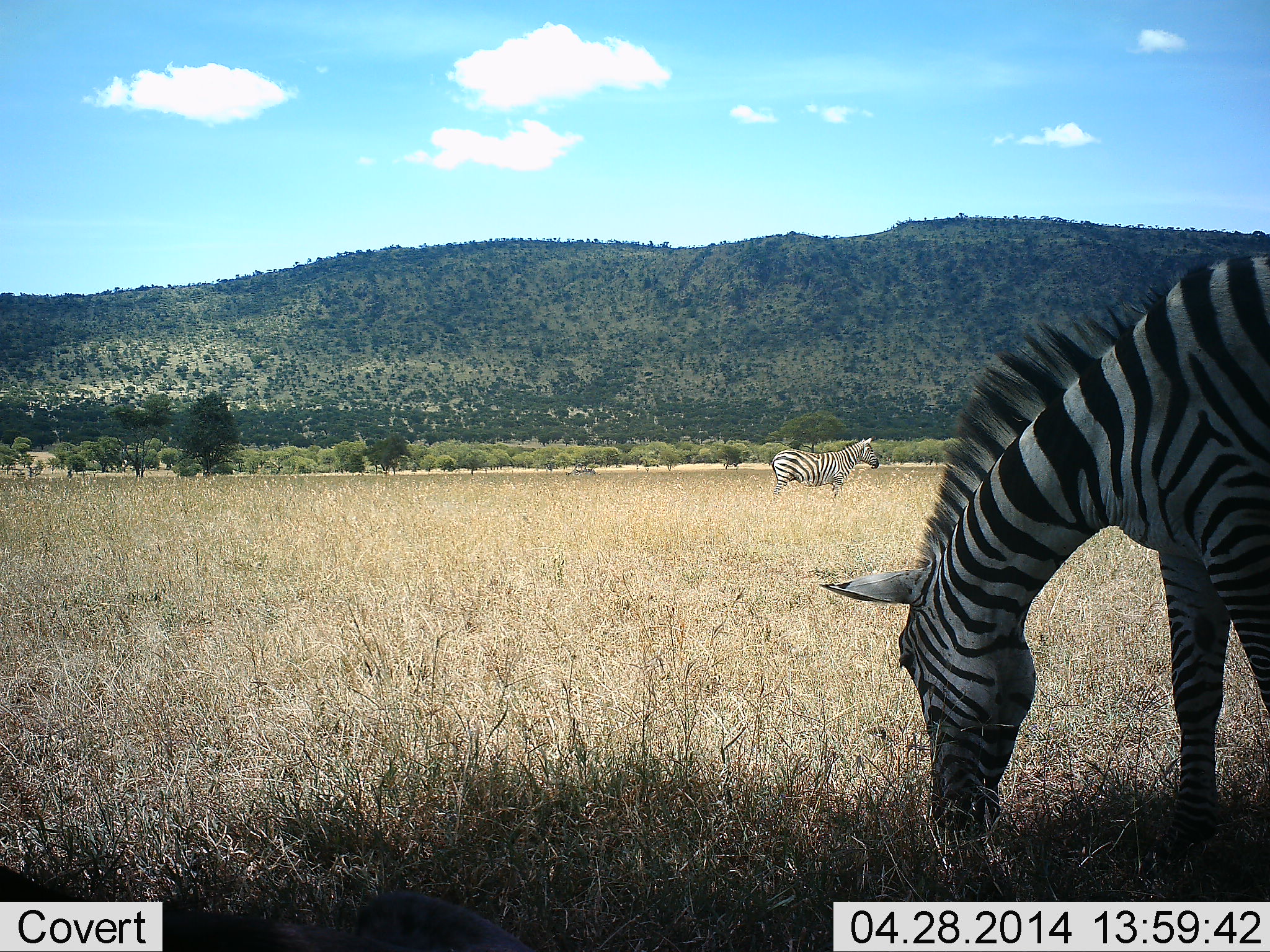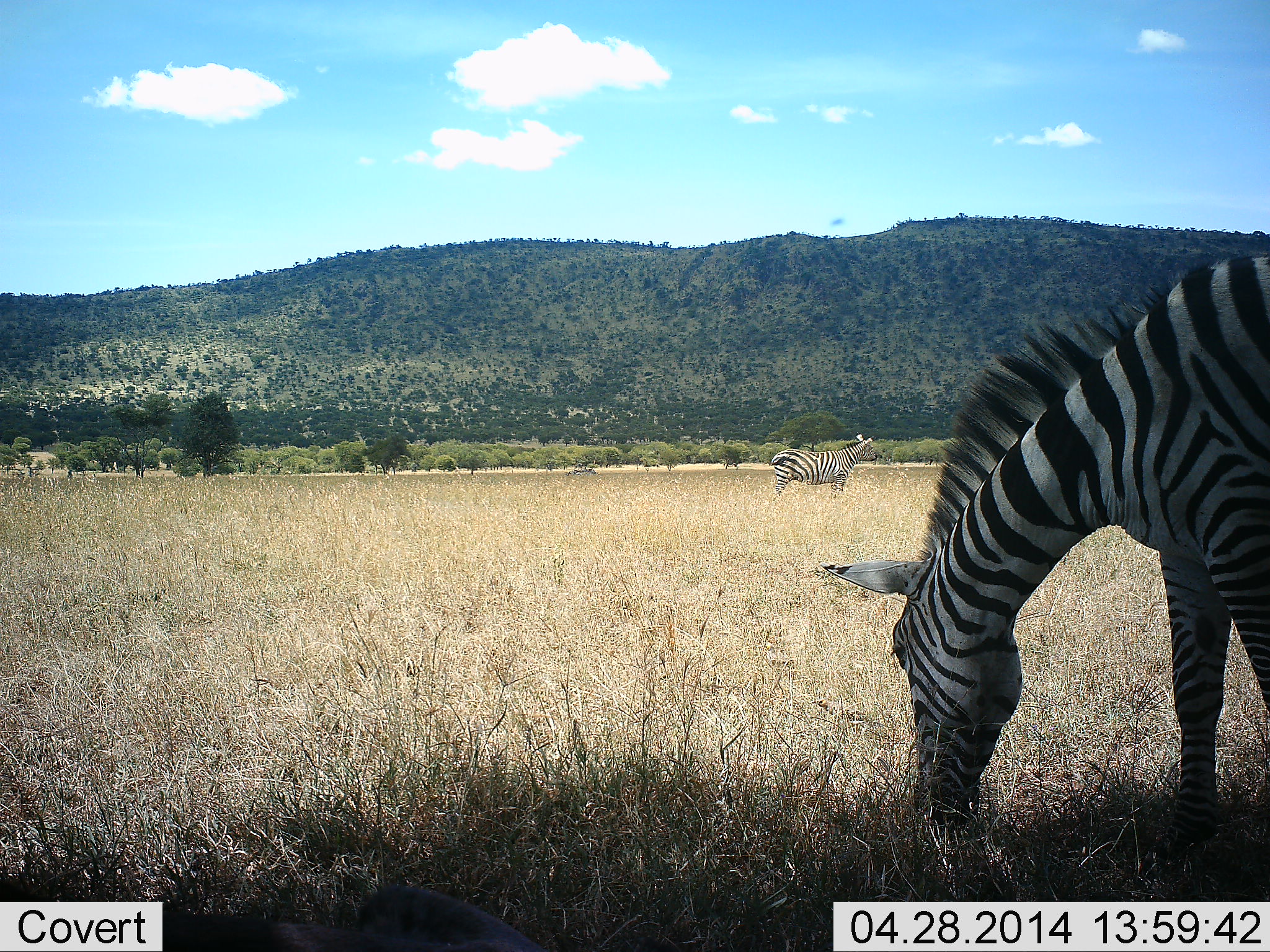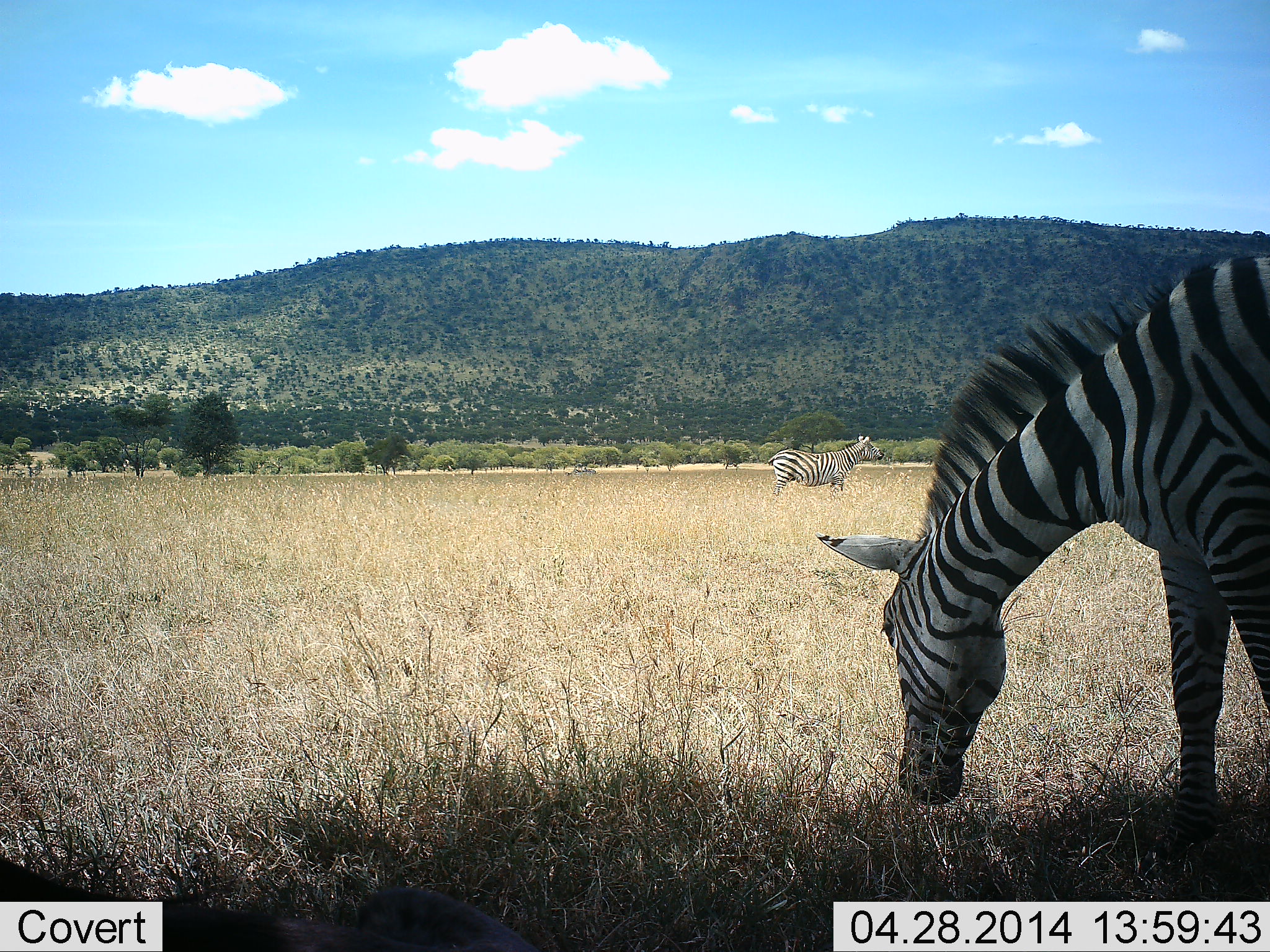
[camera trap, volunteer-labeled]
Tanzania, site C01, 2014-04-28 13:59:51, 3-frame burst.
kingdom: Animalia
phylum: Chordata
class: Mammalia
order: Perissodactyla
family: Equidae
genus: Equus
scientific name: Equus quagga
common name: plains zebra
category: zebra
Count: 2.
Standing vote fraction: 80%.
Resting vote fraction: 10%.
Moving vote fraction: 0%.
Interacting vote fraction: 0%.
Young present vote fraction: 0%.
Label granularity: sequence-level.